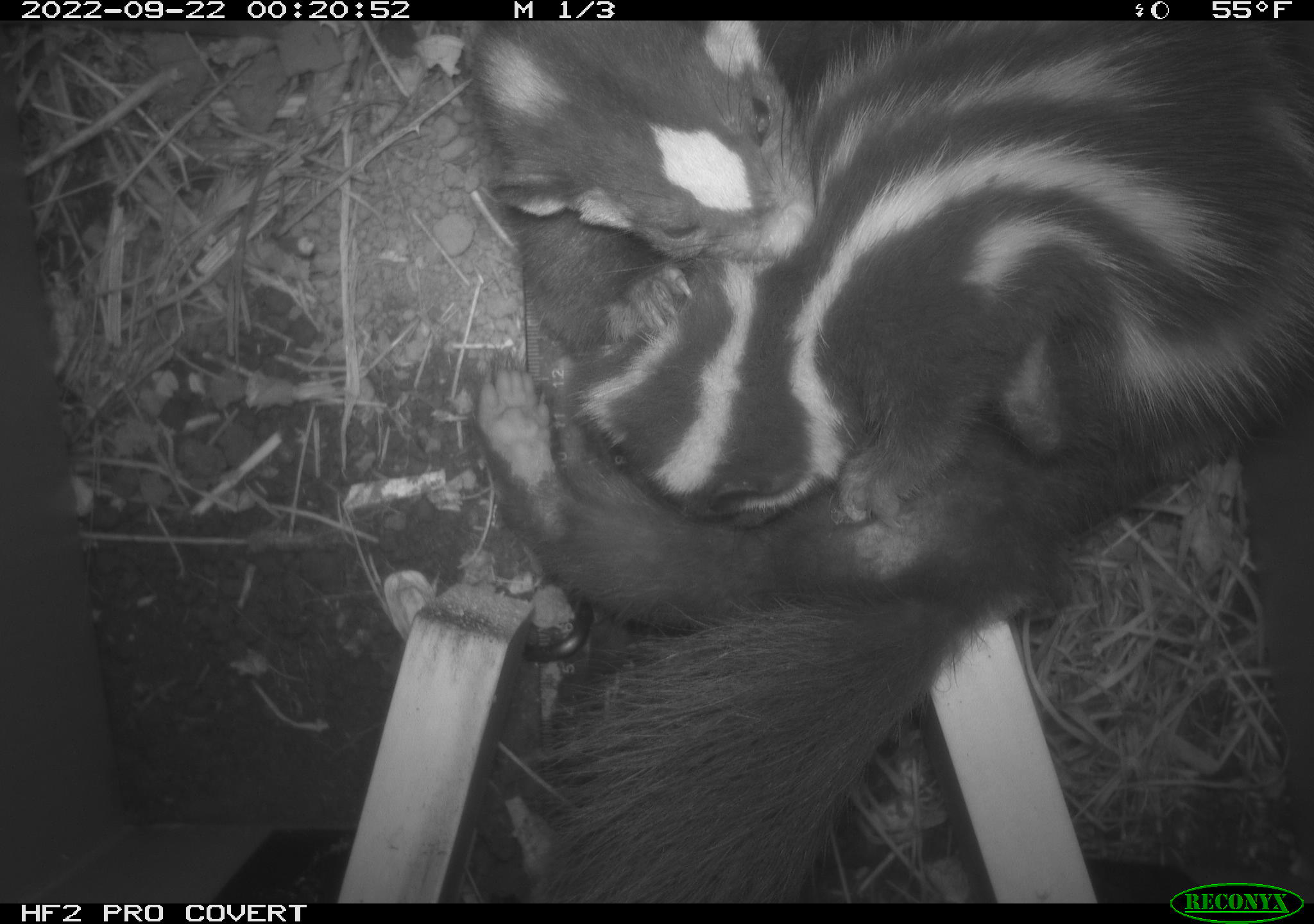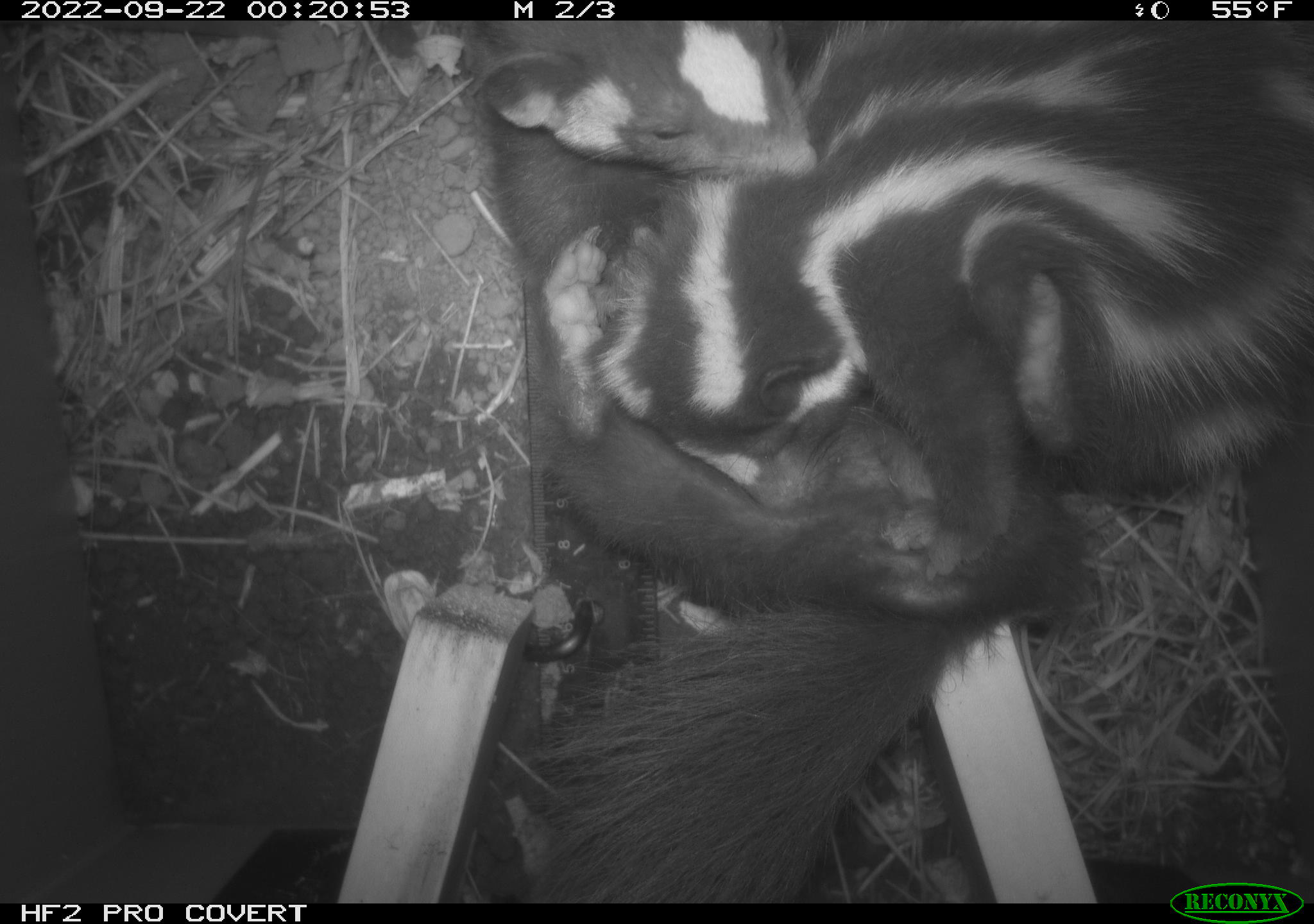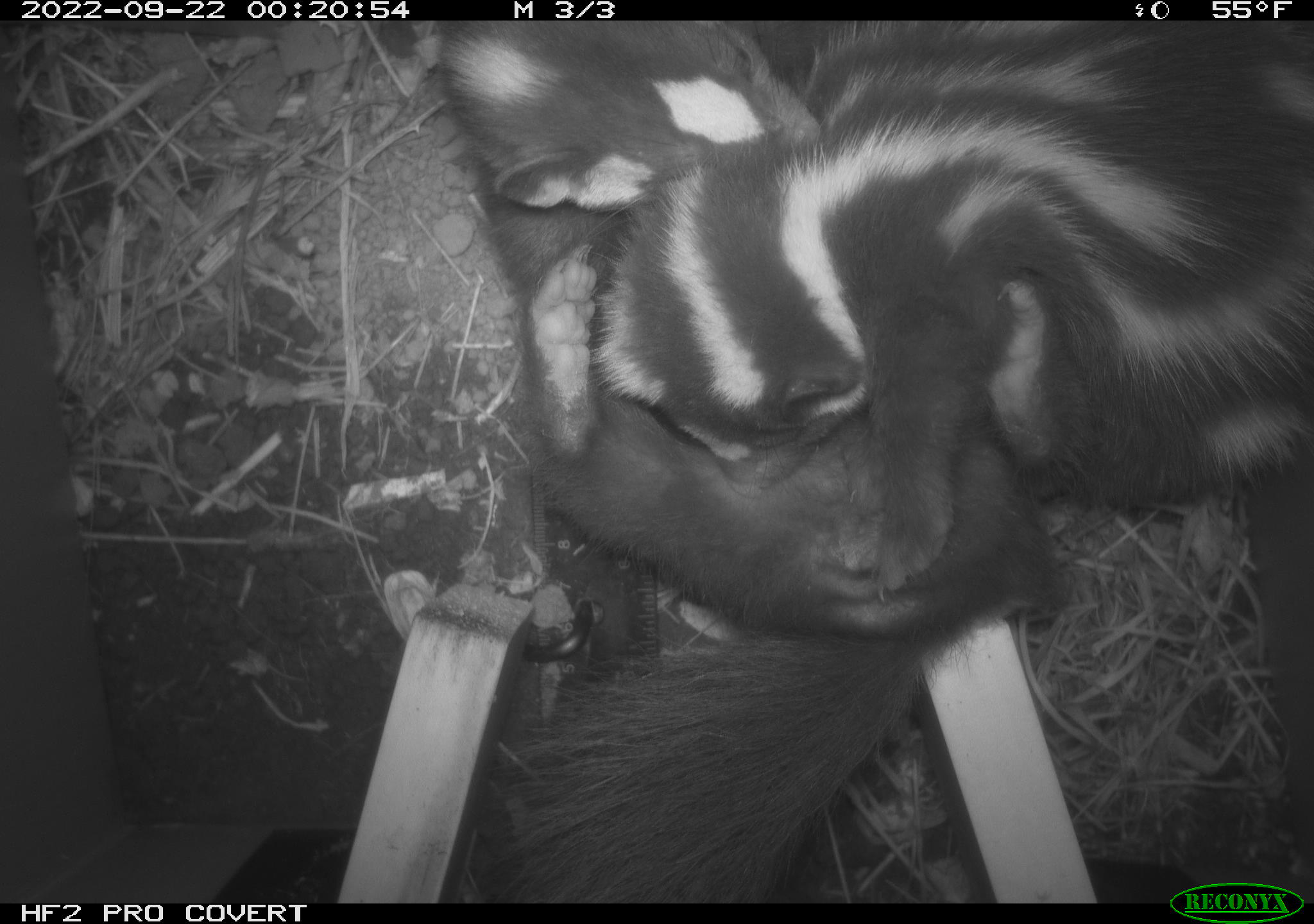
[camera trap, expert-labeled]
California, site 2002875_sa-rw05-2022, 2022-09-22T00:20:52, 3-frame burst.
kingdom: Animalia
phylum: Chordata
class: Mammalia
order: Carnivora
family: Mephitidae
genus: Spilogale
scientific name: Spilogale gracilis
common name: western spotted skunk